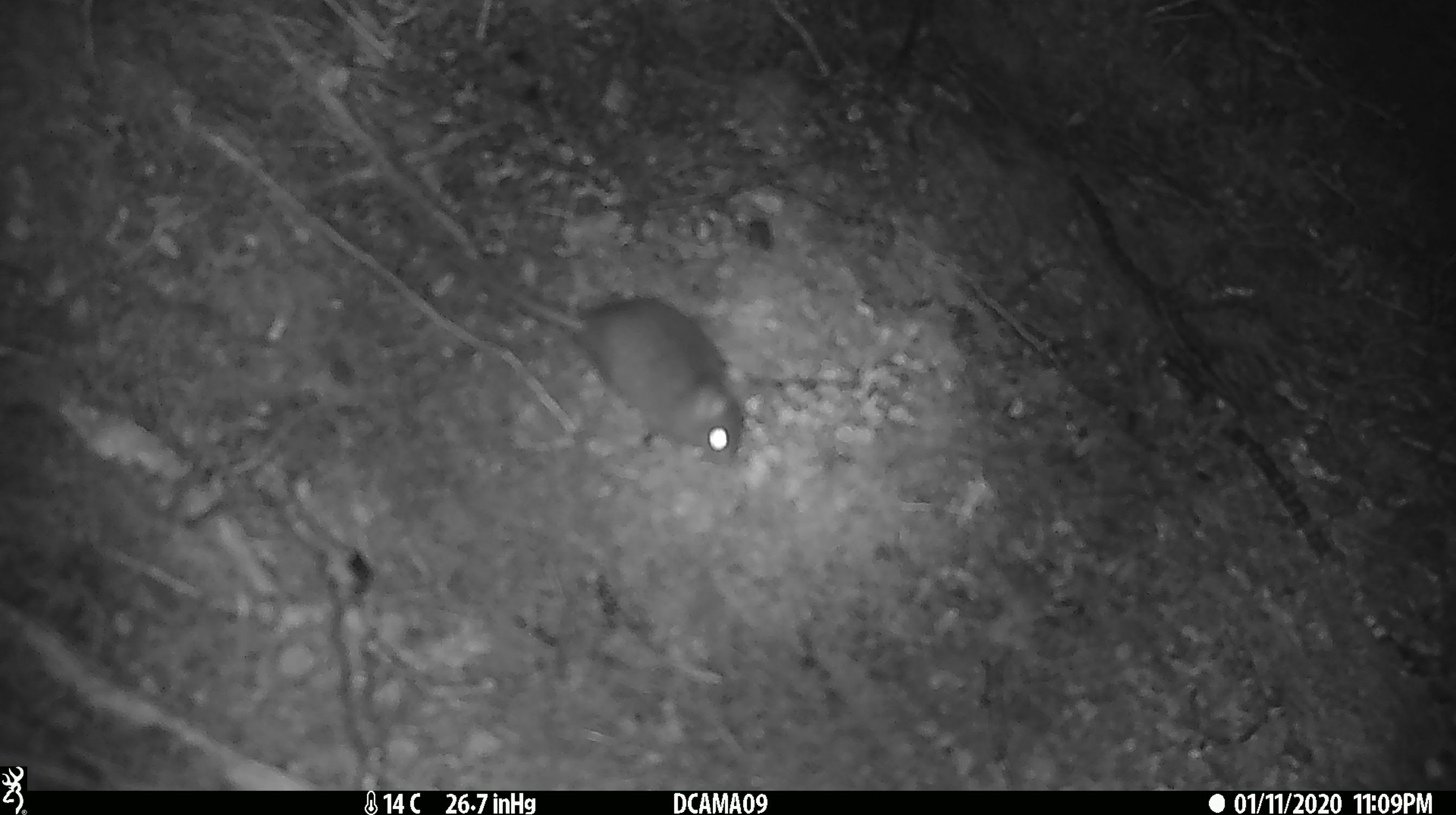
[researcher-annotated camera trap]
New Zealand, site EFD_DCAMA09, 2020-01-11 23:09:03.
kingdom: Animalia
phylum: Chordata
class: Mammalia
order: Rodentia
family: Muridae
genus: Mus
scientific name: Mus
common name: mouse